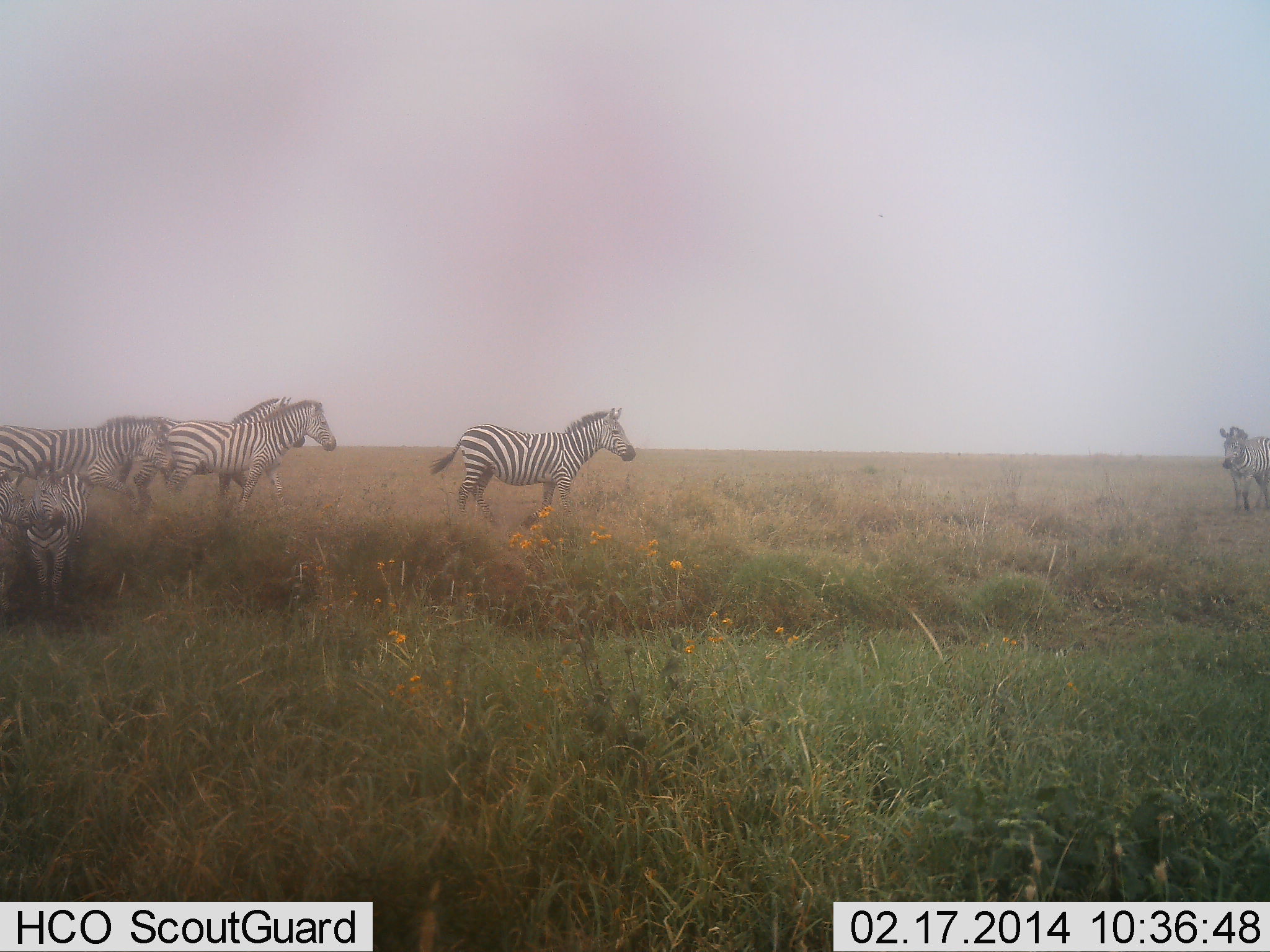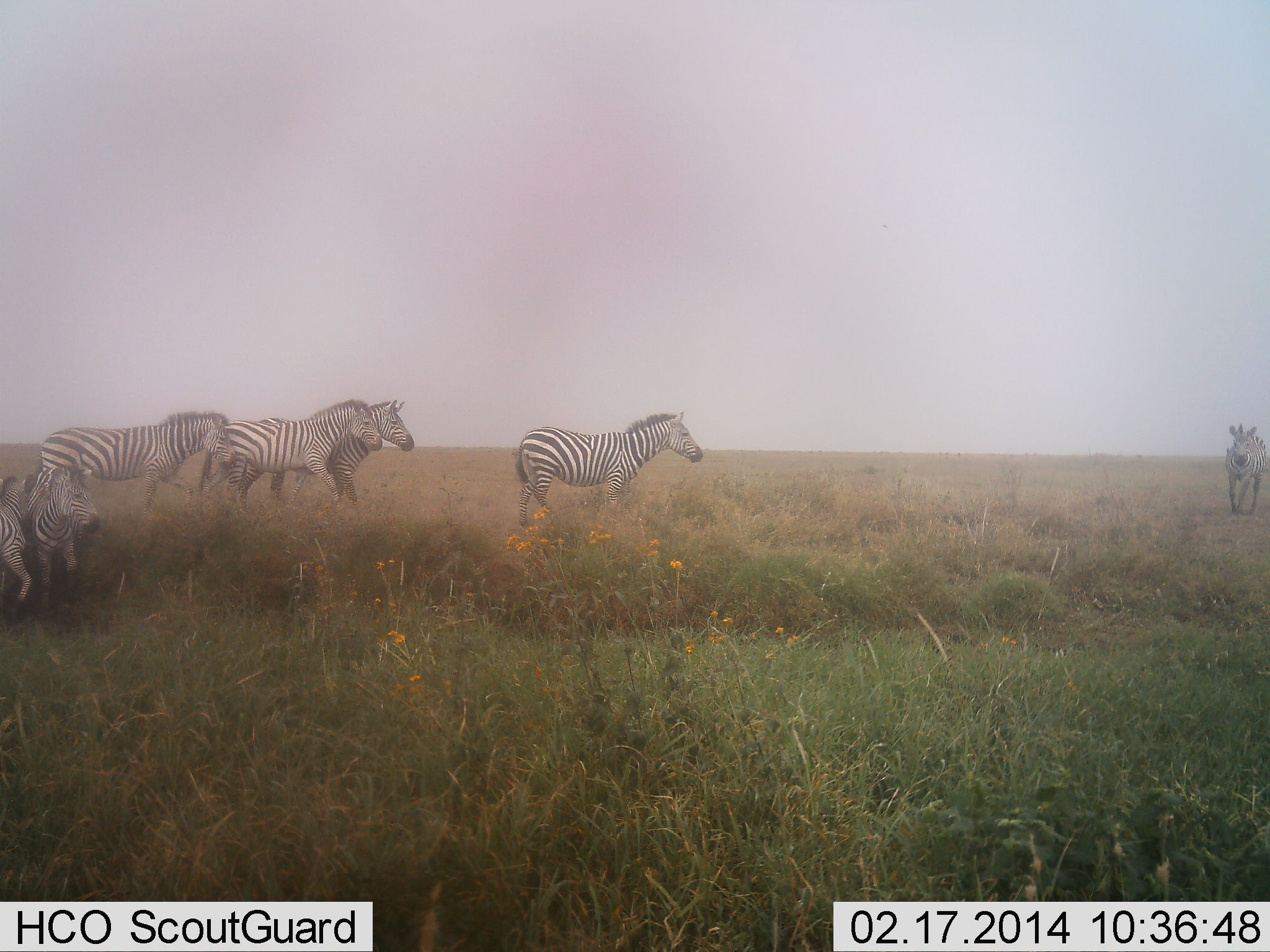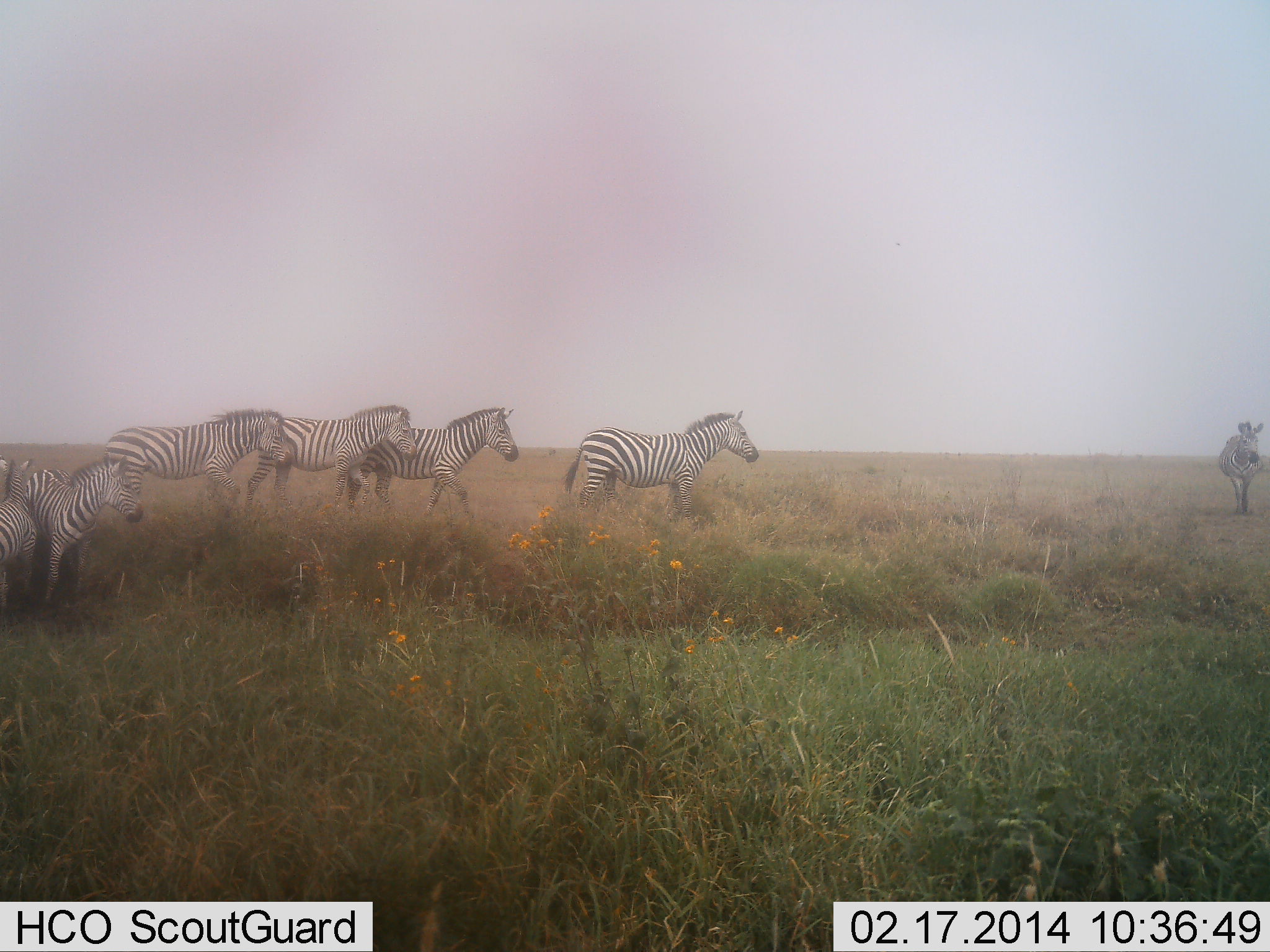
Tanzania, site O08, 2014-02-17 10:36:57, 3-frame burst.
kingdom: Animalia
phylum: Chordata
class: Mammalia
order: Perissodactyla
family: Equidae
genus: Equus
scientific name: Equus quagga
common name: plains zebra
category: zebra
Zebra (plains zebra) (Equus quagga), count 7. Behavior (volunteer vote fractions): standing 13%, resting 1%, moving 99%, interacting 11%. Young present (vote fraction): 24%. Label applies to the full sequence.